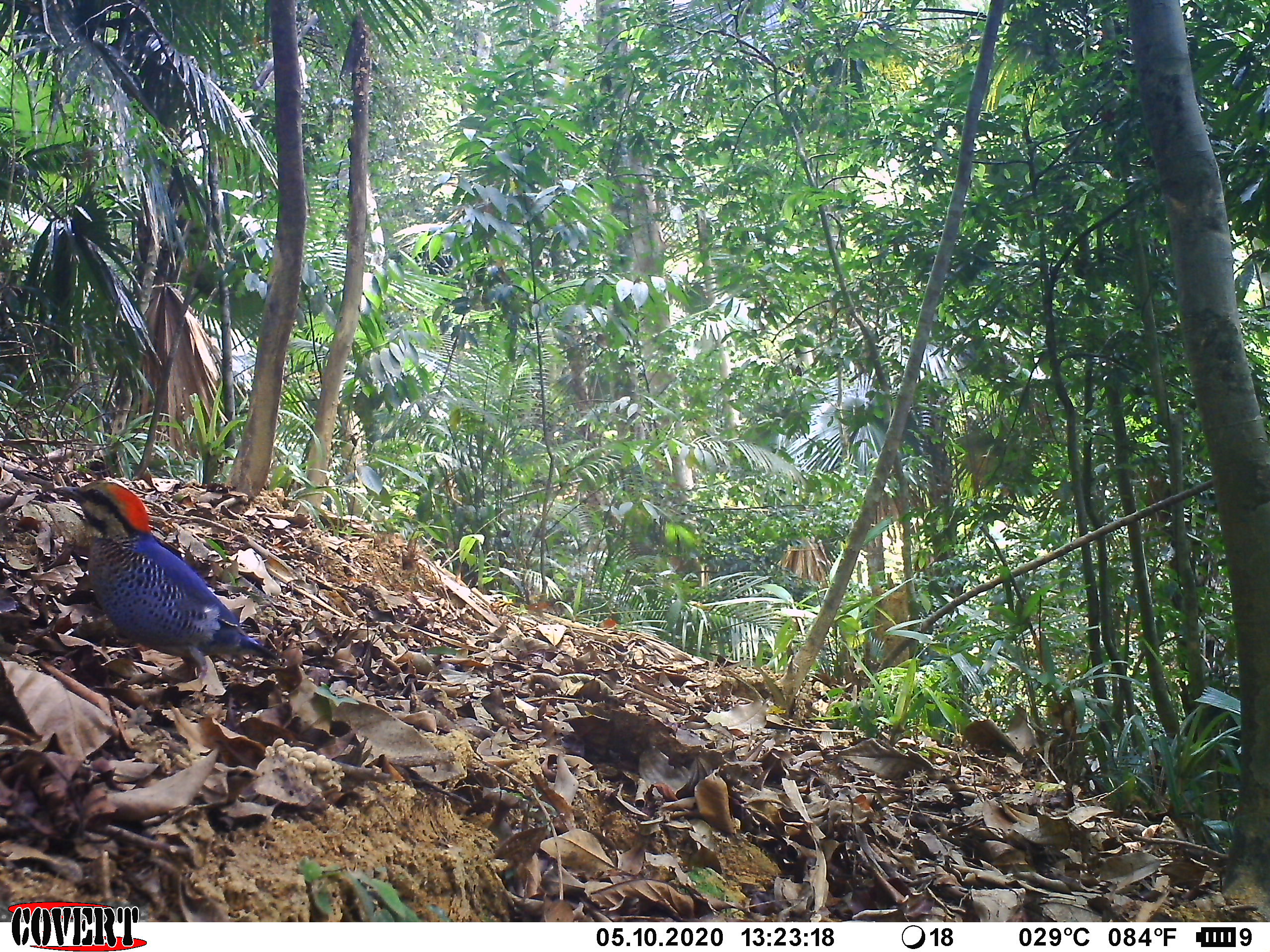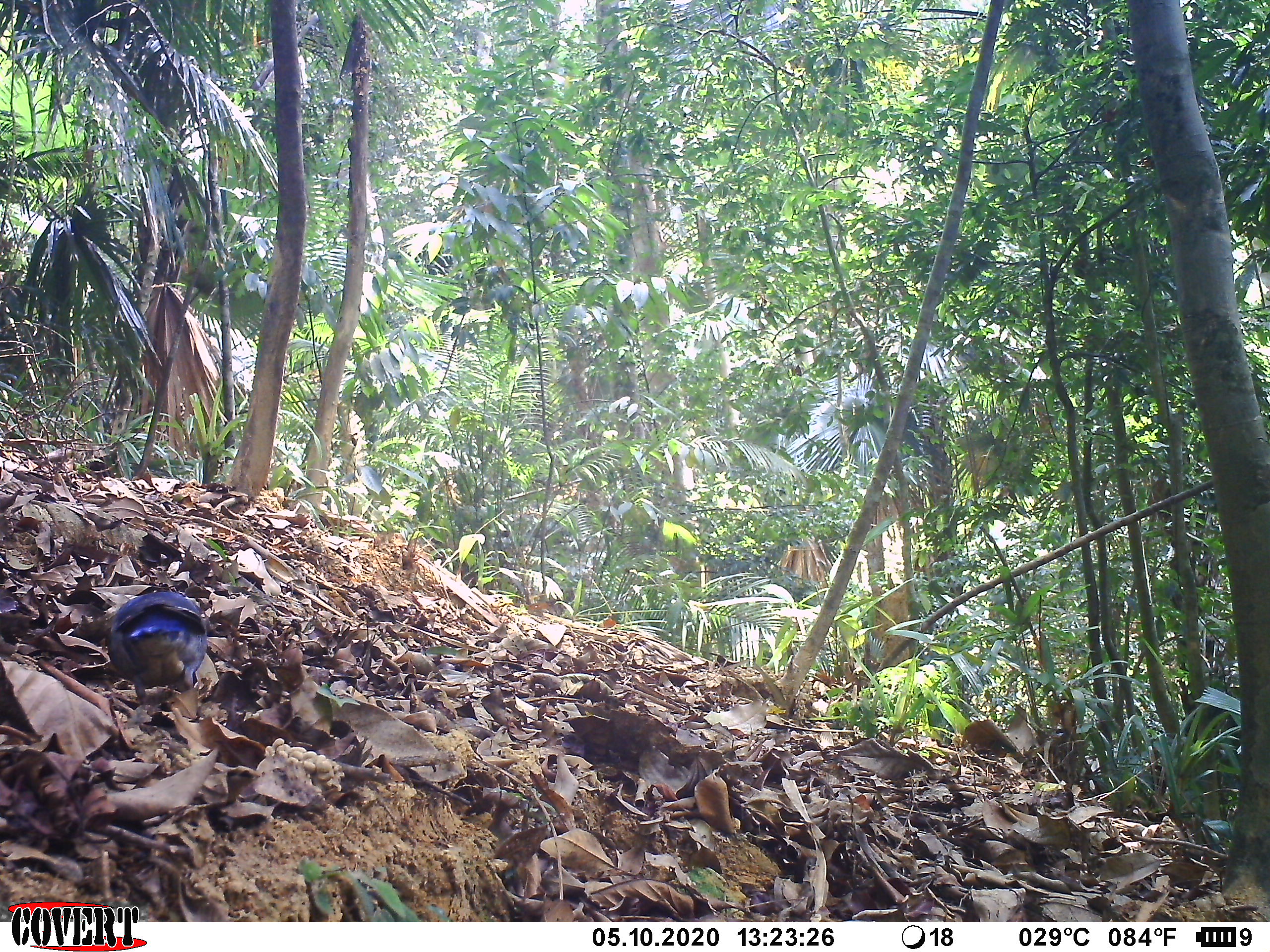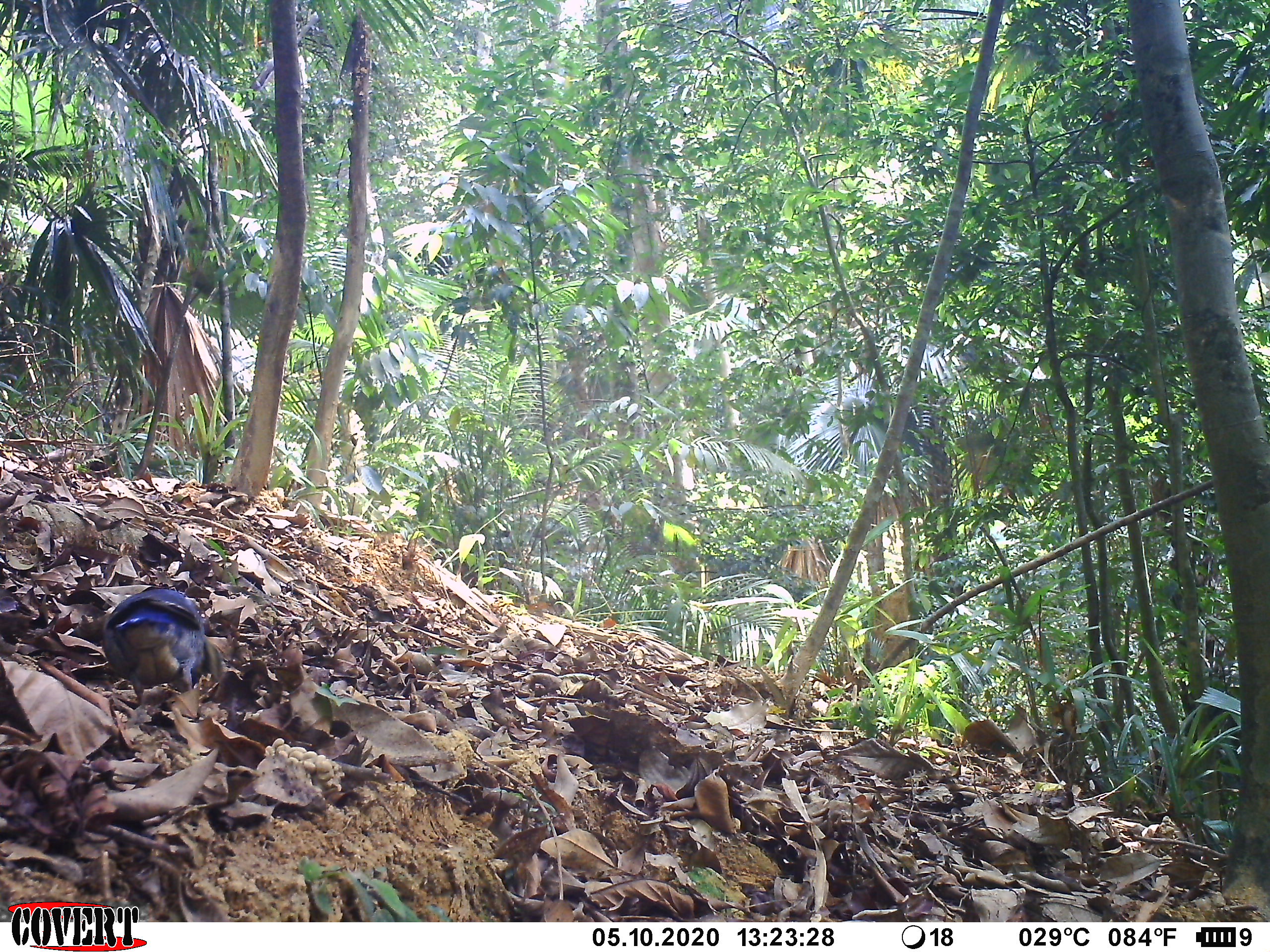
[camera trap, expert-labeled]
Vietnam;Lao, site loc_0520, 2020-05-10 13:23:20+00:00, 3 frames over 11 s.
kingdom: Animalia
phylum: Chordata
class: Aves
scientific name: Aves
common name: bird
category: unidentified bird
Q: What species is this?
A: Unidentified bird (bird) (Aves).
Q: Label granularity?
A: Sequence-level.